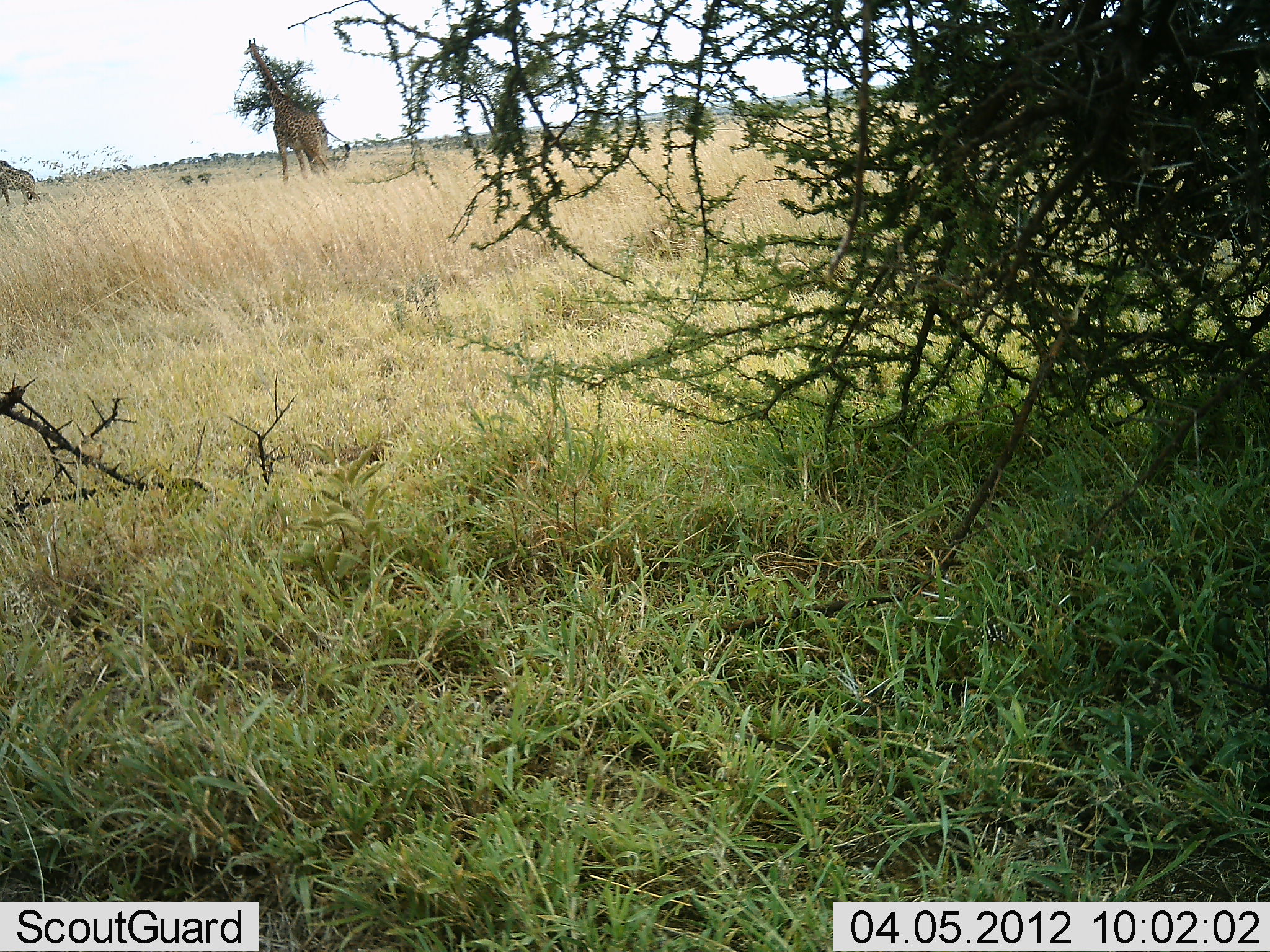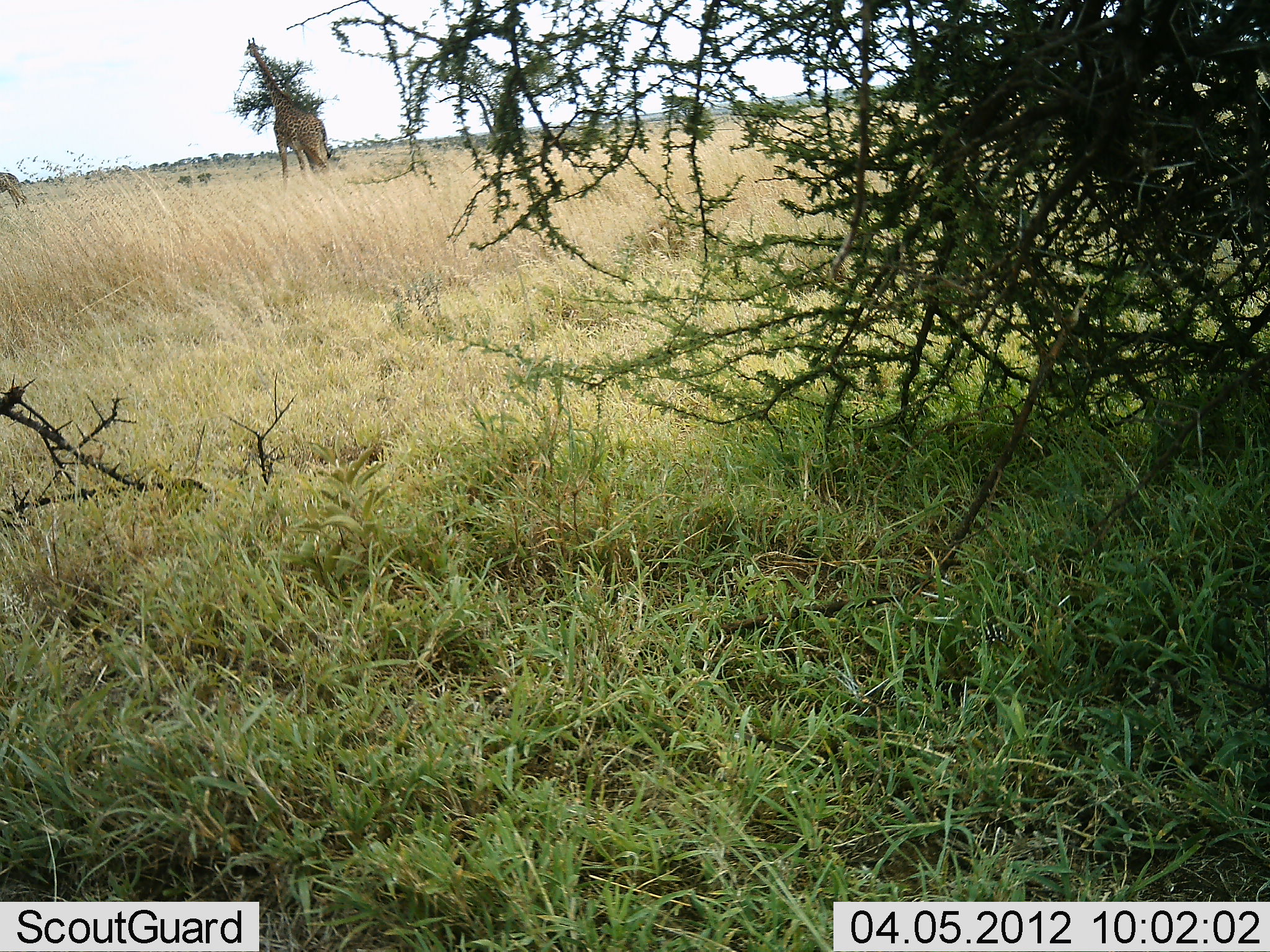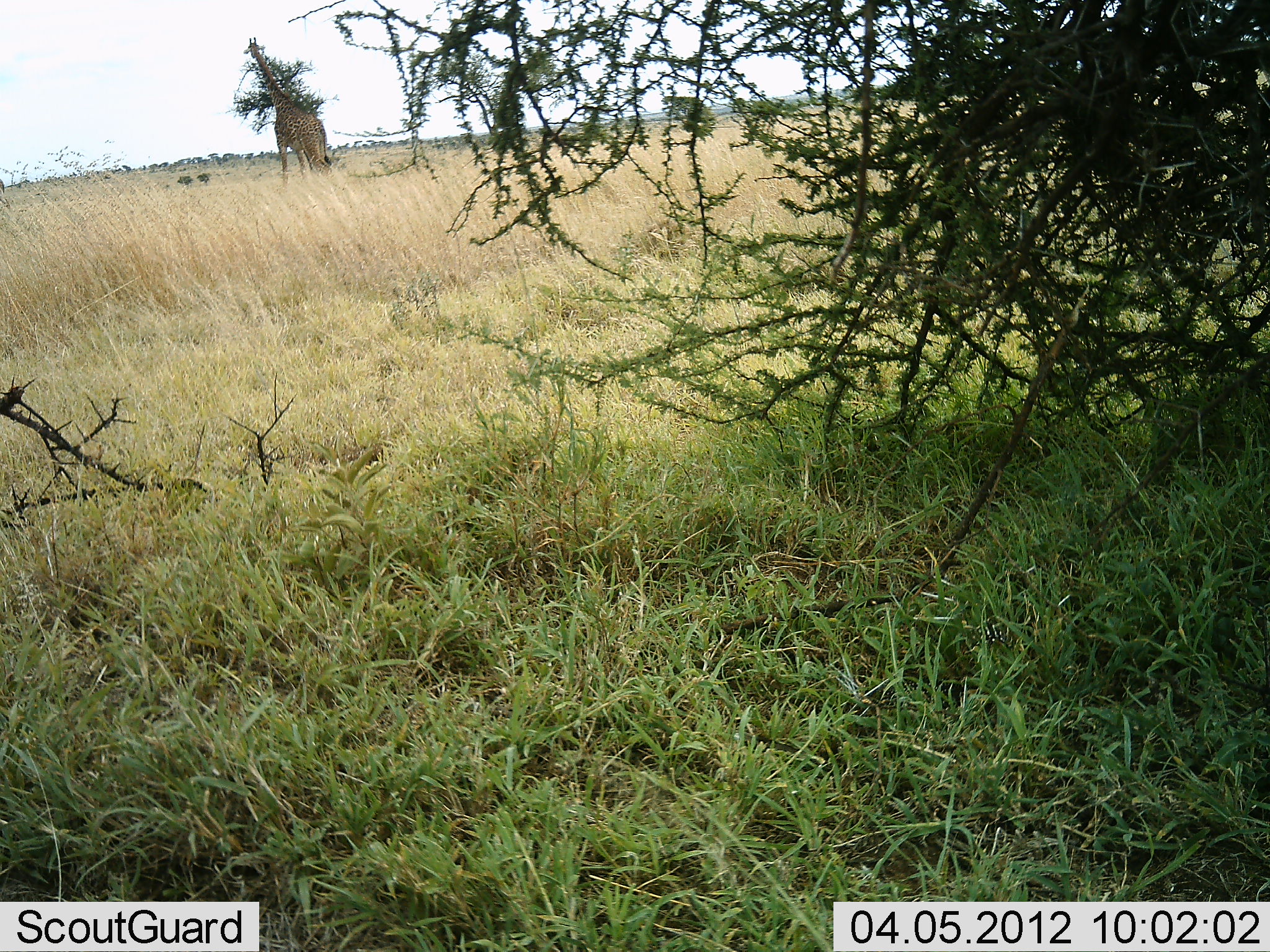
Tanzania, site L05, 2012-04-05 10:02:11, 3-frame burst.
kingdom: Animalia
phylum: Chordata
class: Mammalia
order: Artiodactyla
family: Giraffidae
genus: Giraffa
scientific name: Giraffa camelopardalis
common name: giraffe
Giraffe (Giraffa camelopardalis), count 2. Behavior (volunteer vote fractions): standing 62%, resting 0%, moving 73%, interacting 0%. Young present (vote fraction): 0%. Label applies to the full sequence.